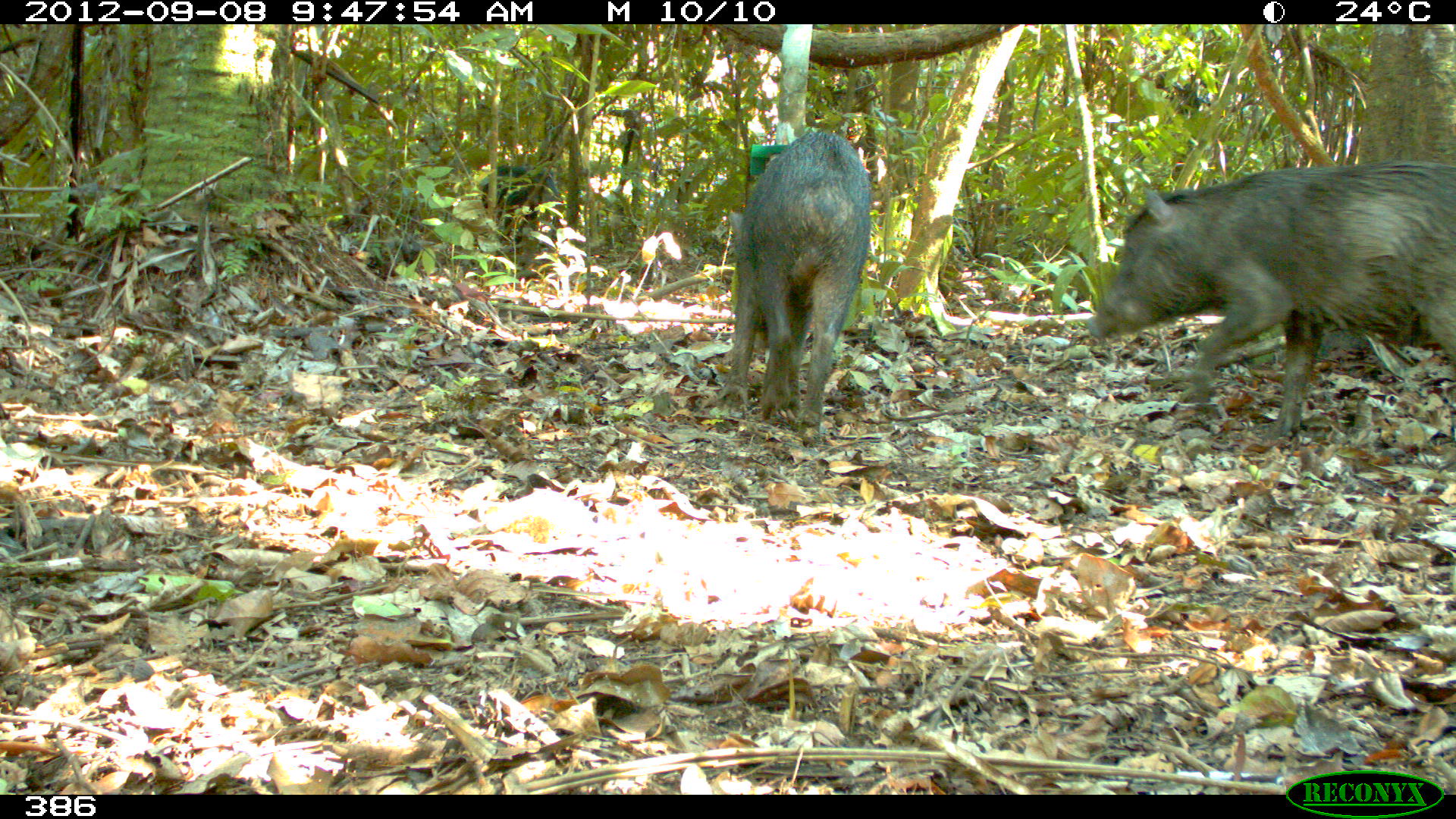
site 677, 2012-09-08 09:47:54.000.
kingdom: Animalia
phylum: Chordata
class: Mammalia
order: Artiodactyla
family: Tayassuidae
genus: Tayassu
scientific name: Tayassu pecari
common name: white-lipped peccary